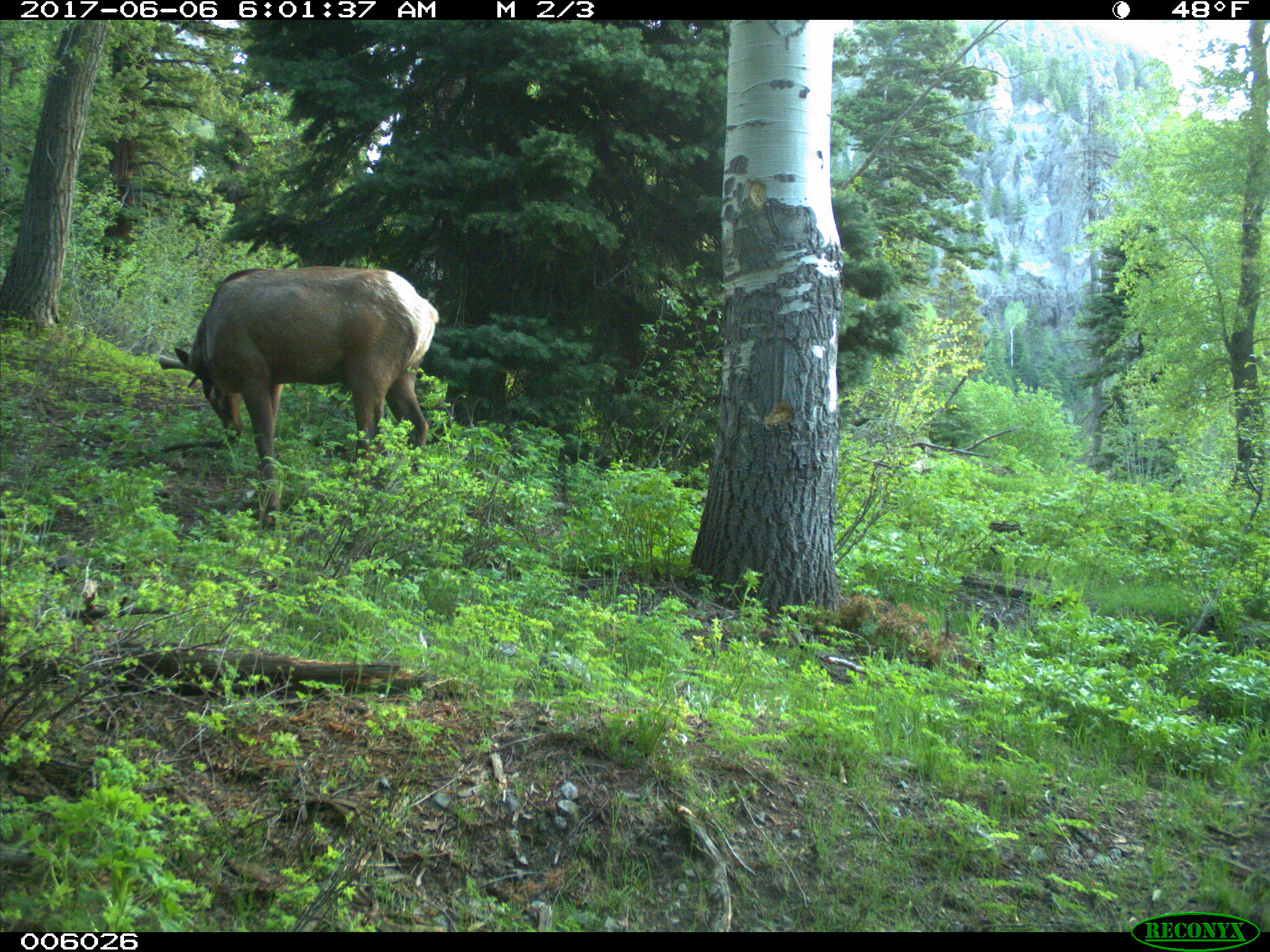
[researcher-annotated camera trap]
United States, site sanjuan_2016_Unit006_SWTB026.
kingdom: Animalia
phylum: Chordata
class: Mammalia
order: Artiodactyla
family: Cervidae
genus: Cervus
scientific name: Cervus elaphus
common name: red deer